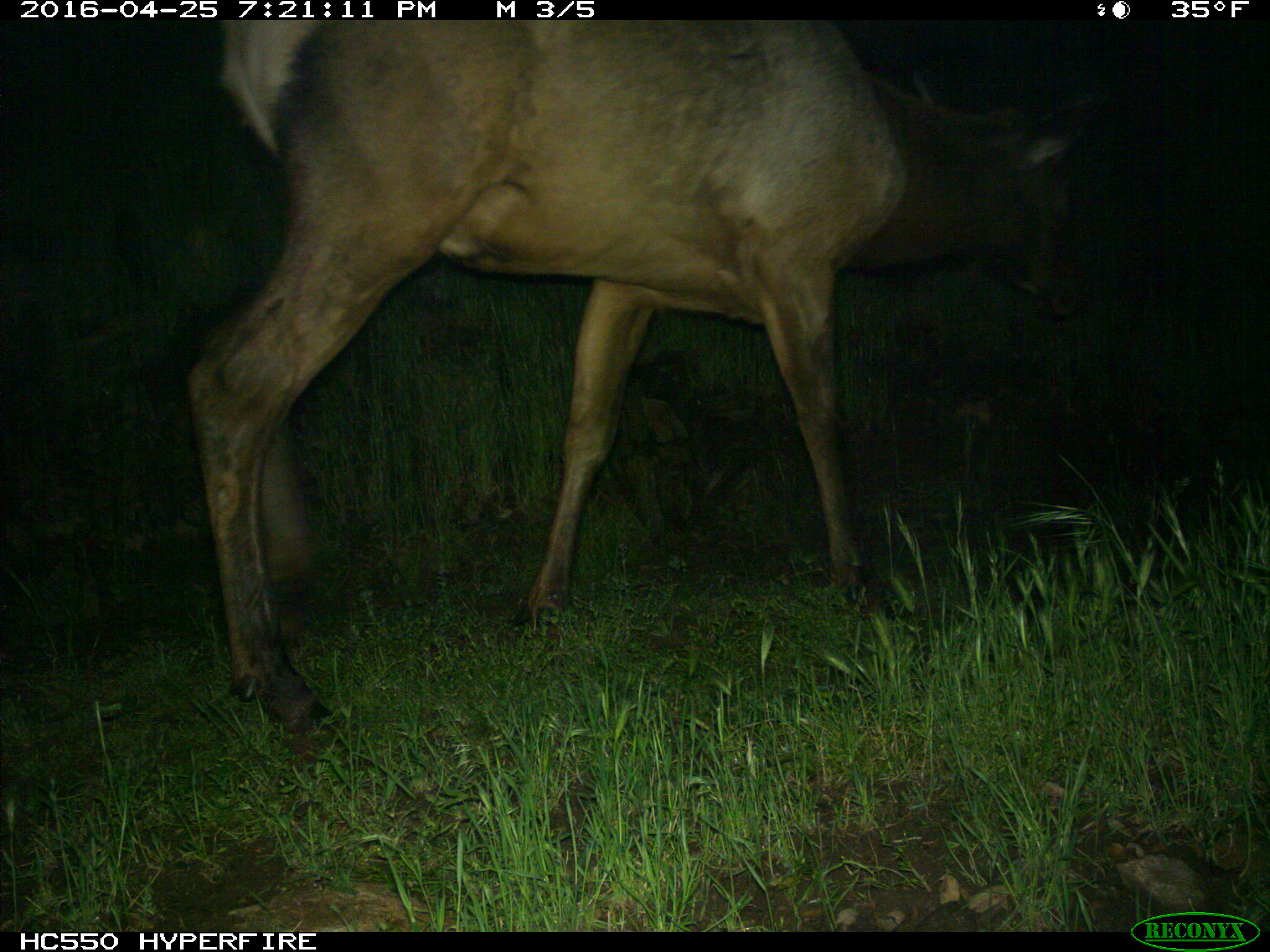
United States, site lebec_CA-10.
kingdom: Animalia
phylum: Chordata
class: Mammalia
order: Artiodactyla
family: Cervidae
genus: Cervus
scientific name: Cervus canadensis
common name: elk